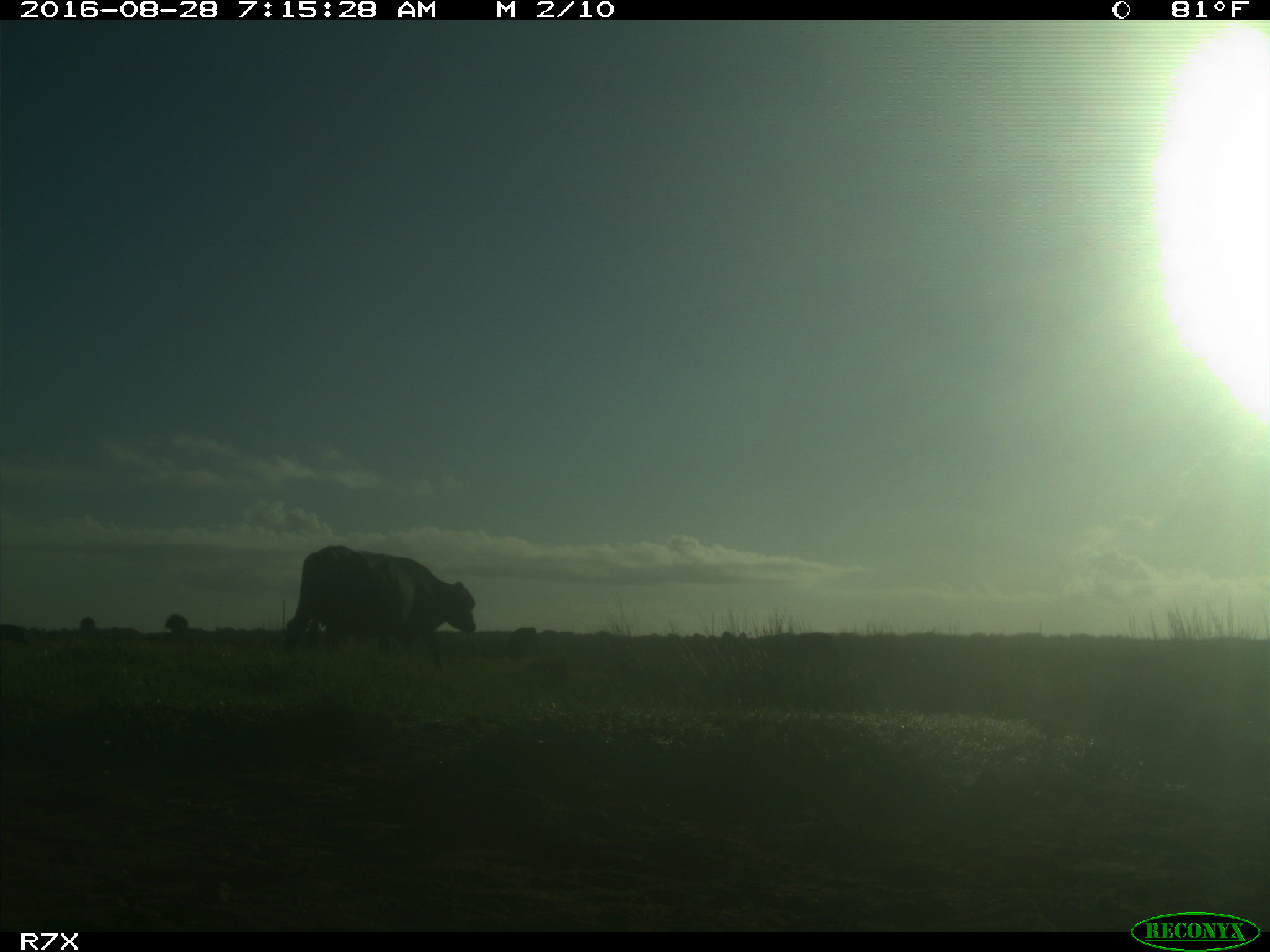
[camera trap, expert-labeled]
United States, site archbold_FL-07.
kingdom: Animalia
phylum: Chordata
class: Mammalia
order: Artiodactyla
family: Bovidae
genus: Bos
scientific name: Bos taurus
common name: domestic cow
Bos taurus (domestic cow).